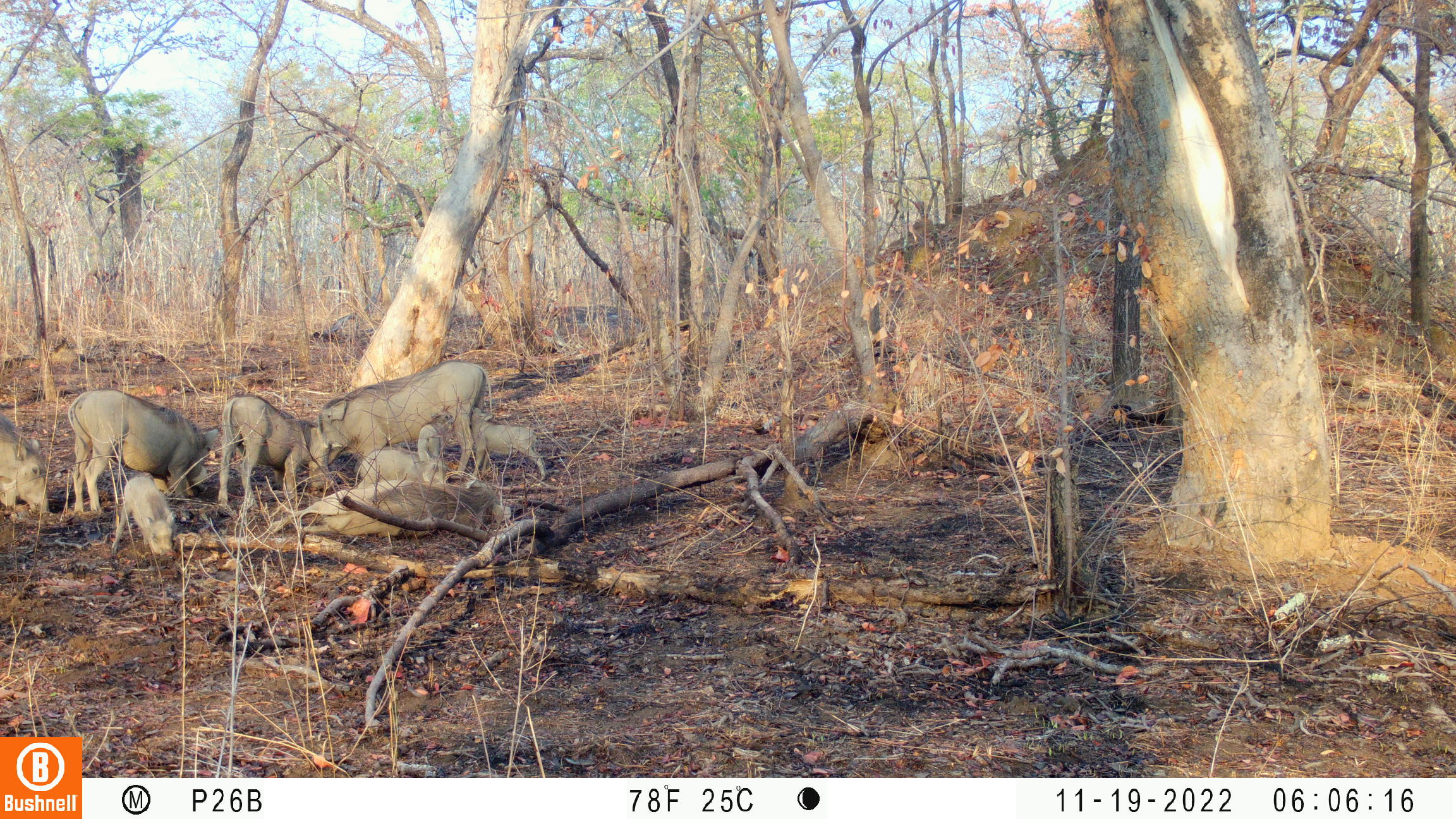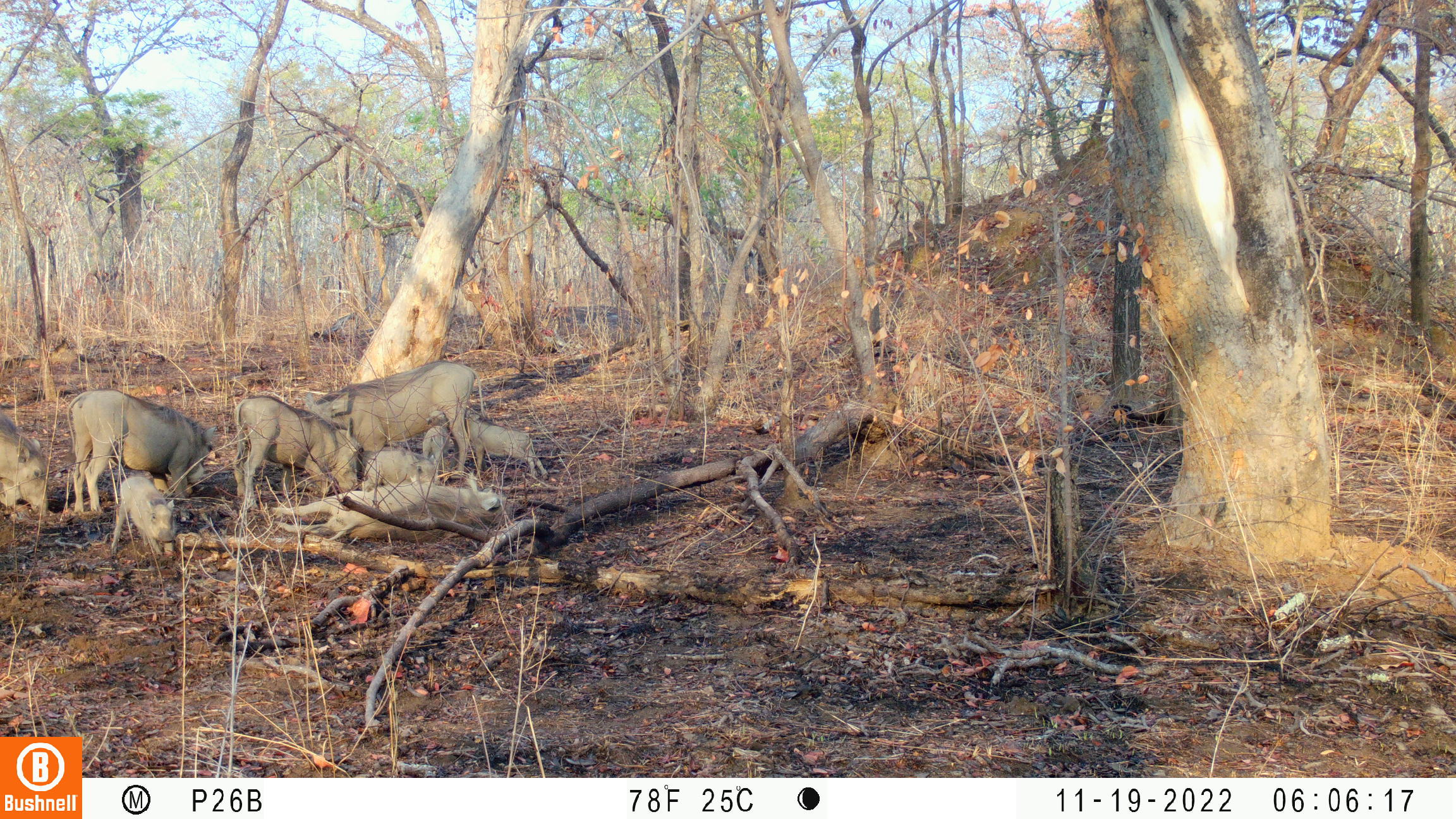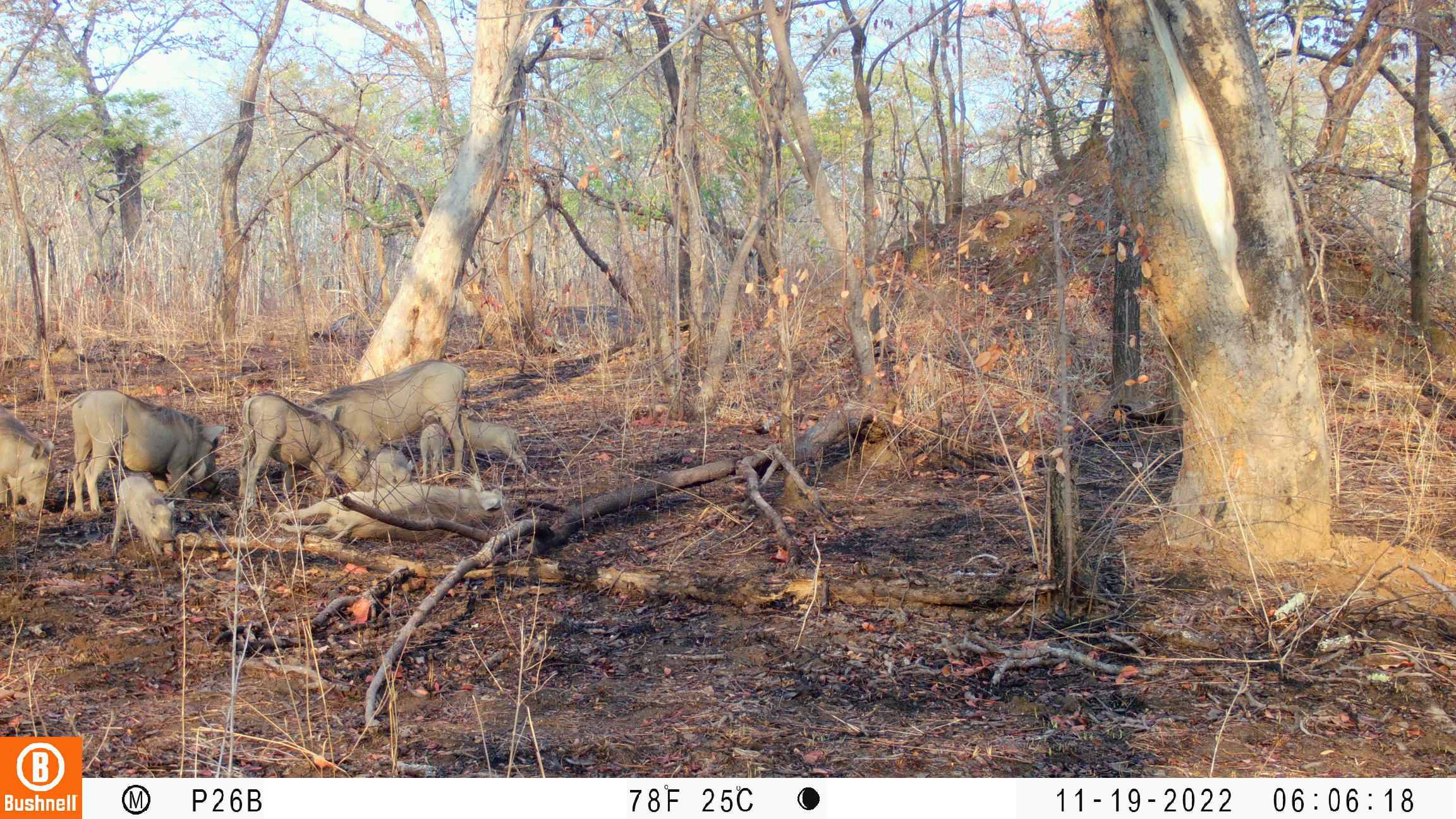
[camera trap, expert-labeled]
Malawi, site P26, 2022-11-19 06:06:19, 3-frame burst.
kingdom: Animalia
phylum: Chordata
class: Mammalia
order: Artiodactyla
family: Suidae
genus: Phacochoerus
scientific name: Phacochoerus africanus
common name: common warthog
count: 7